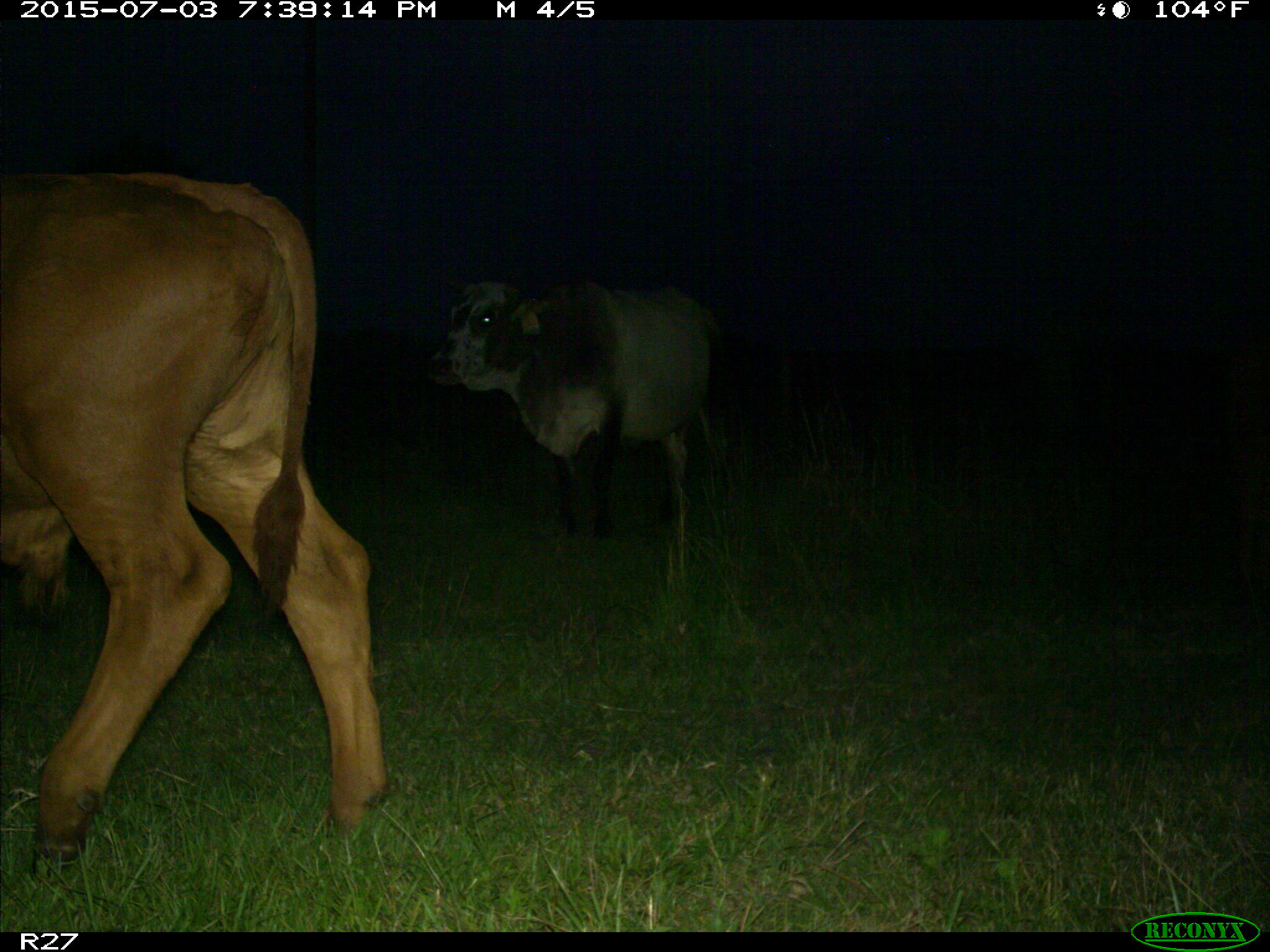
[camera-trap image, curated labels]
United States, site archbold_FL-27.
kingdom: Animalia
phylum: Chordata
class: Mammalia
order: Artiodactyla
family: Bovidae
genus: Bos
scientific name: Bos taurus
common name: domestic cow